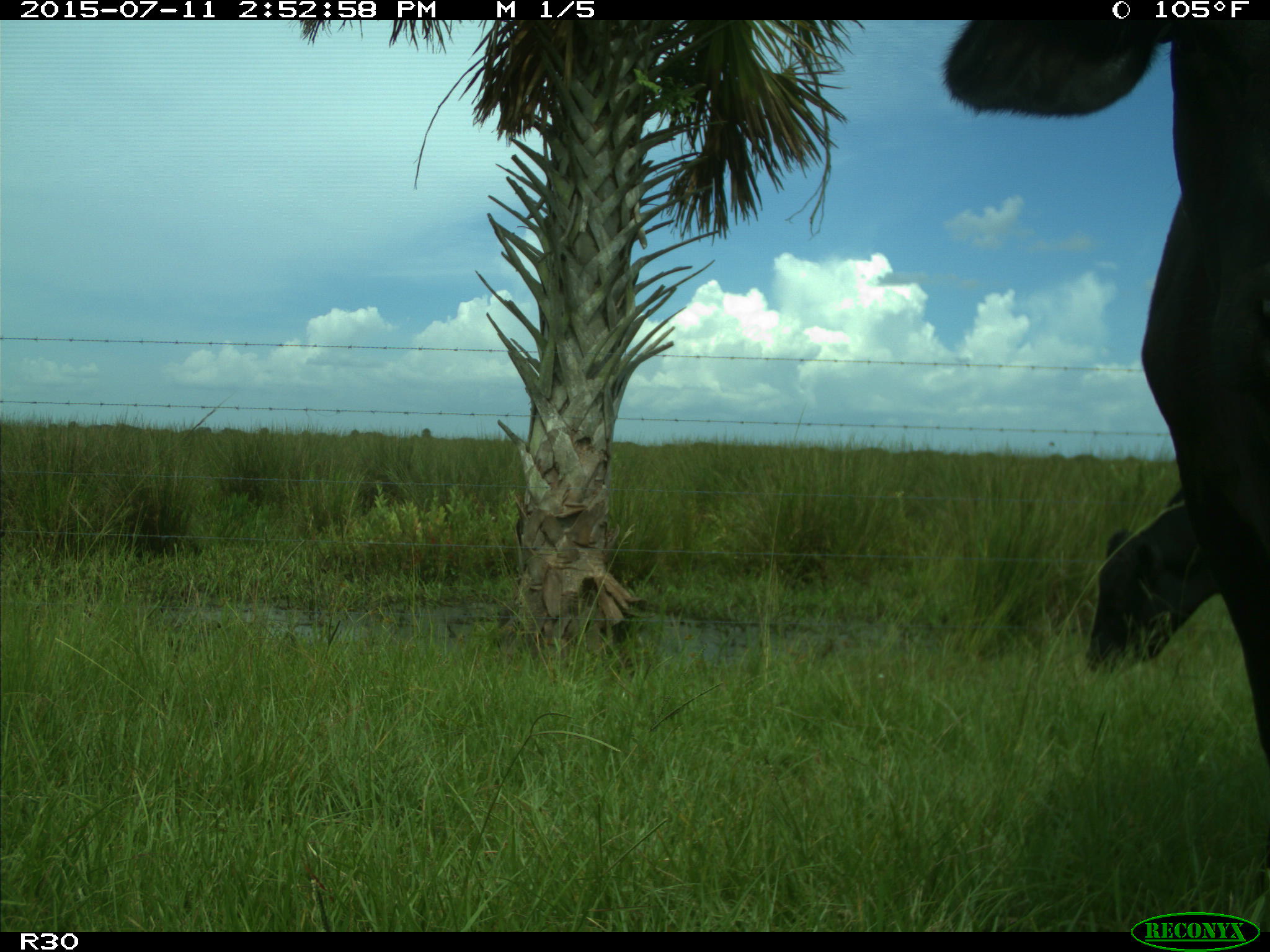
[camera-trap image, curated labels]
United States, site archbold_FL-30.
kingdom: Animalia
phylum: Chordata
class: Mammalia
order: Artiodactyla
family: Bovidae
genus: Bos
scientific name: Bos taurus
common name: domestic cow